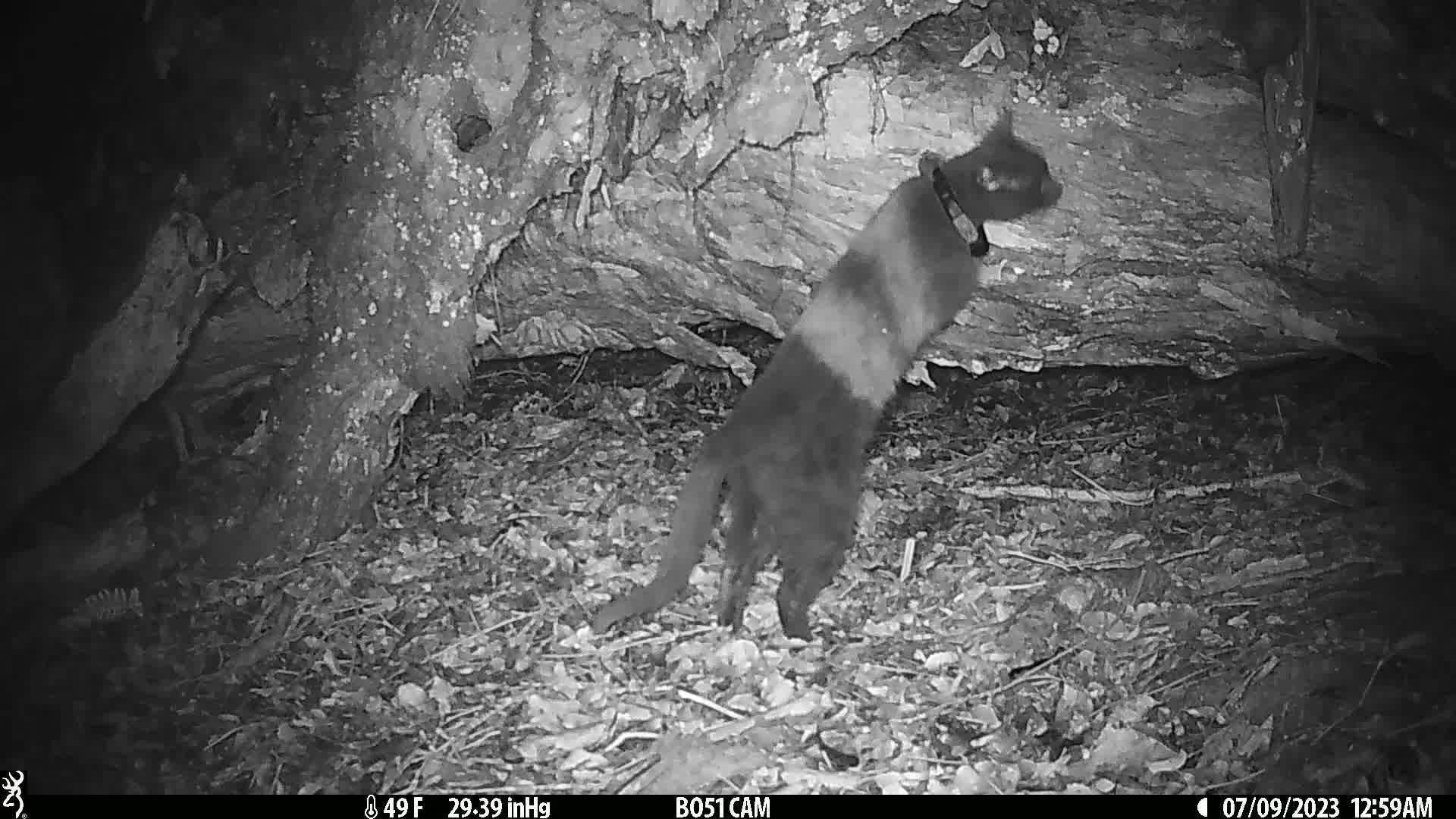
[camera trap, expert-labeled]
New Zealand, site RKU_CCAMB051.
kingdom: Animalia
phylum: Chordata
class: Mammalia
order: Carnivora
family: Felidae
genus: Felis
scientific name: Felis catus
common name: domestic cat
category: cat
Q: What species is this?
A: Cat (domestic cat) (Felis catus).